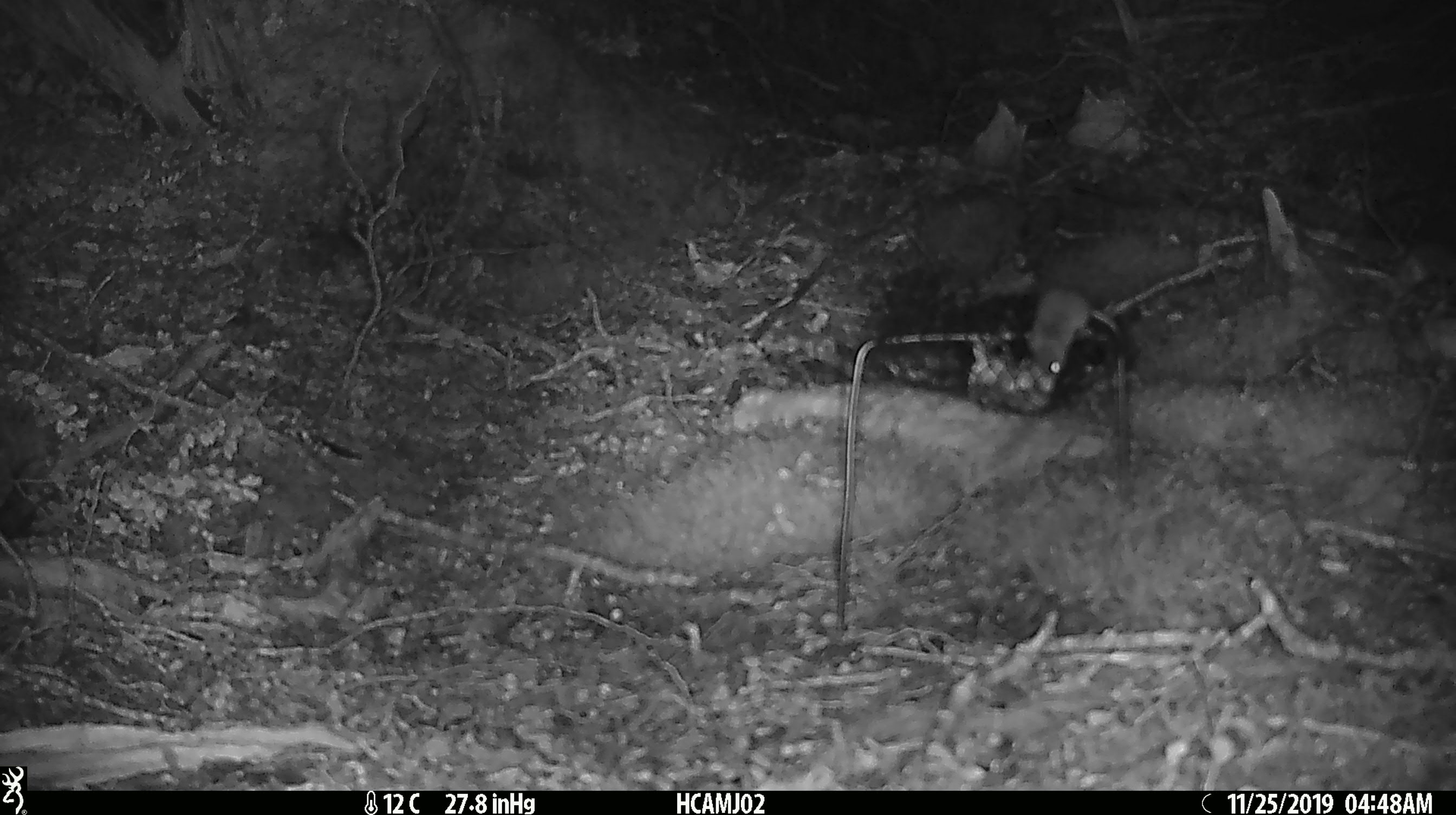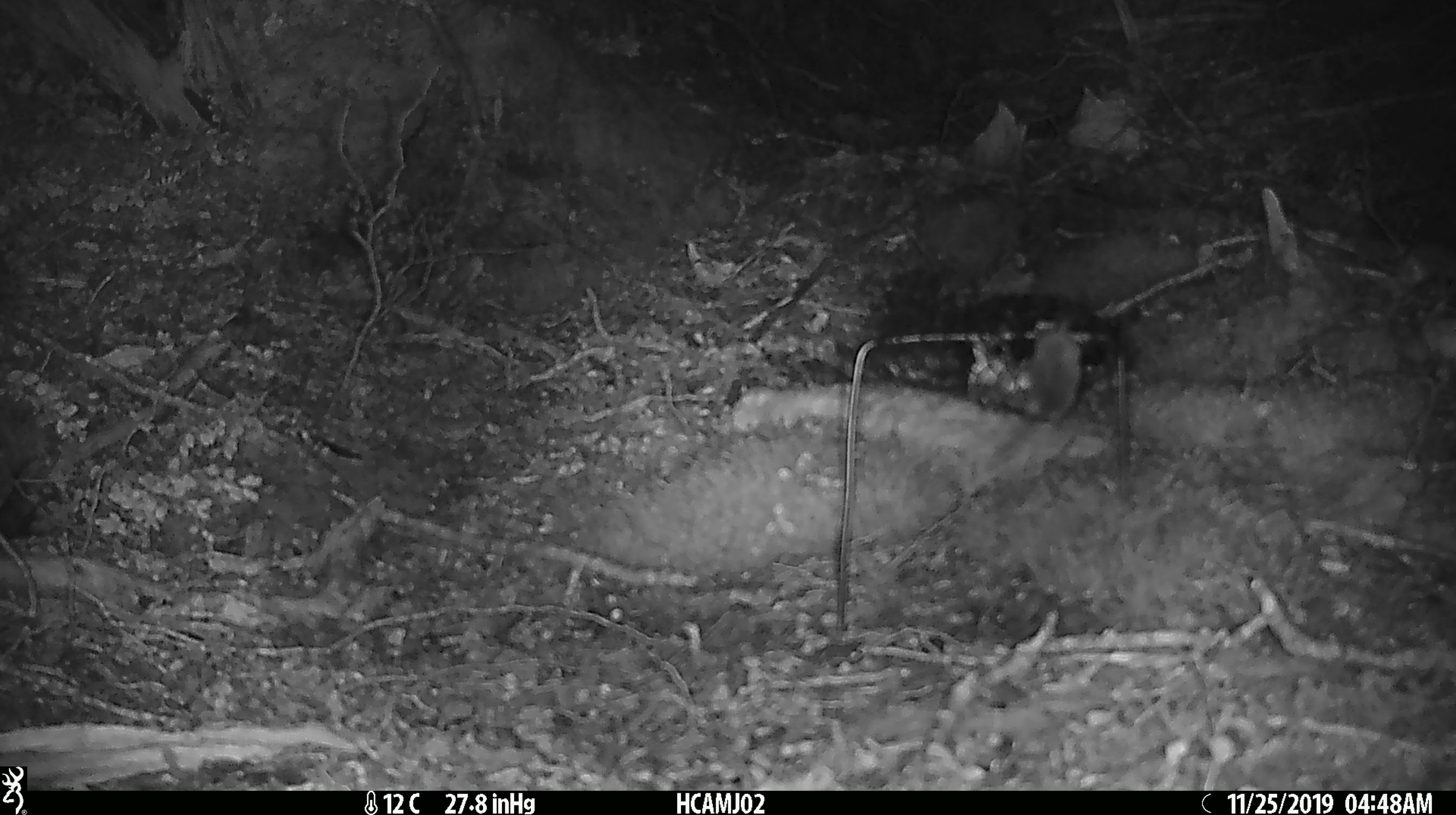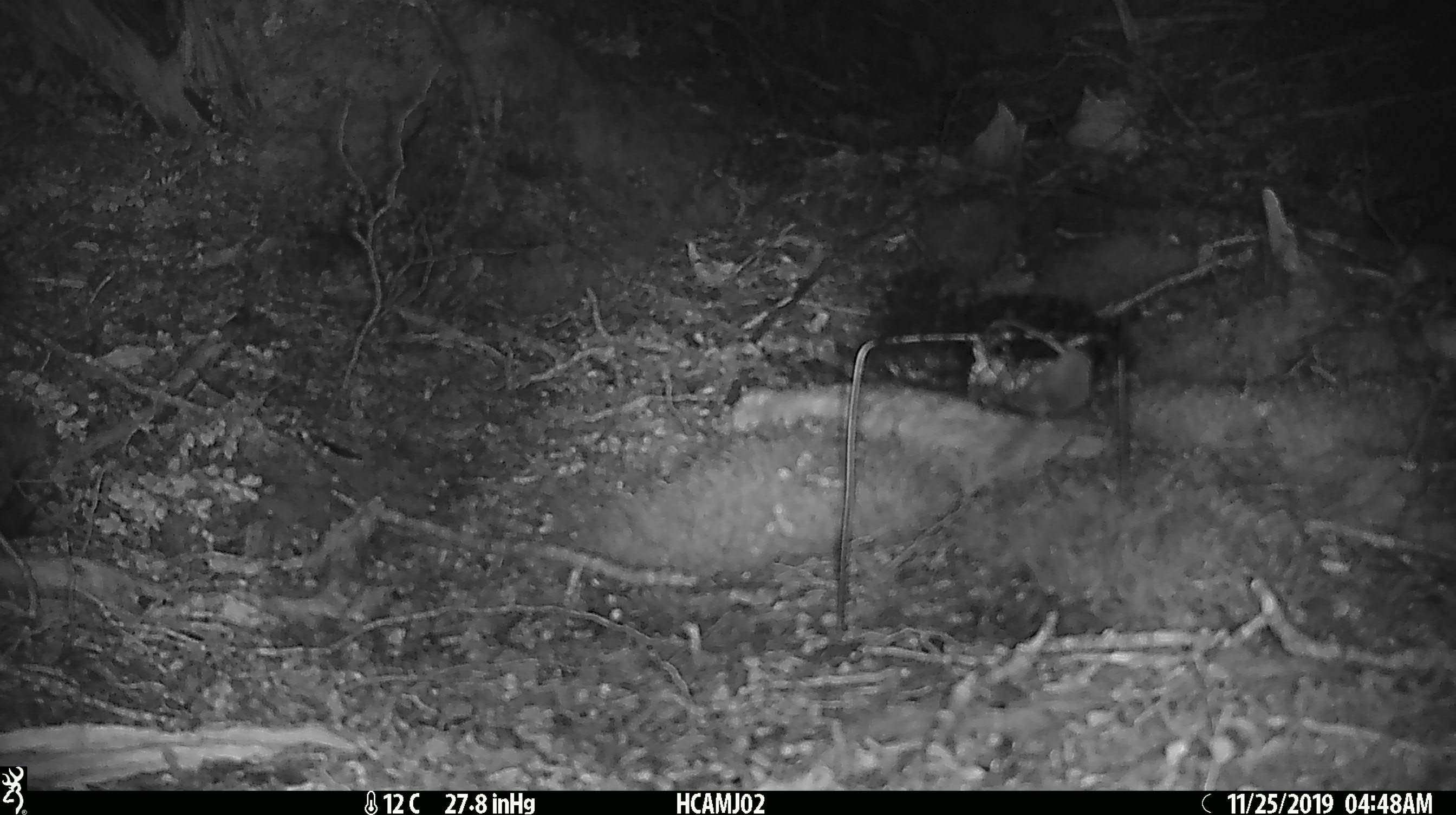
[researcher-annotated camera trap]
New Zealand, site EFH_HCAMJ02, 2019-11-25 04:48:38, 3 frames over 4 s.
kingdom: Animalia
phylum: Chordata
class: Mammalia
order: Rodentia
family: Muridae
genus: Mus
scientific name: Mus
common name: mouse